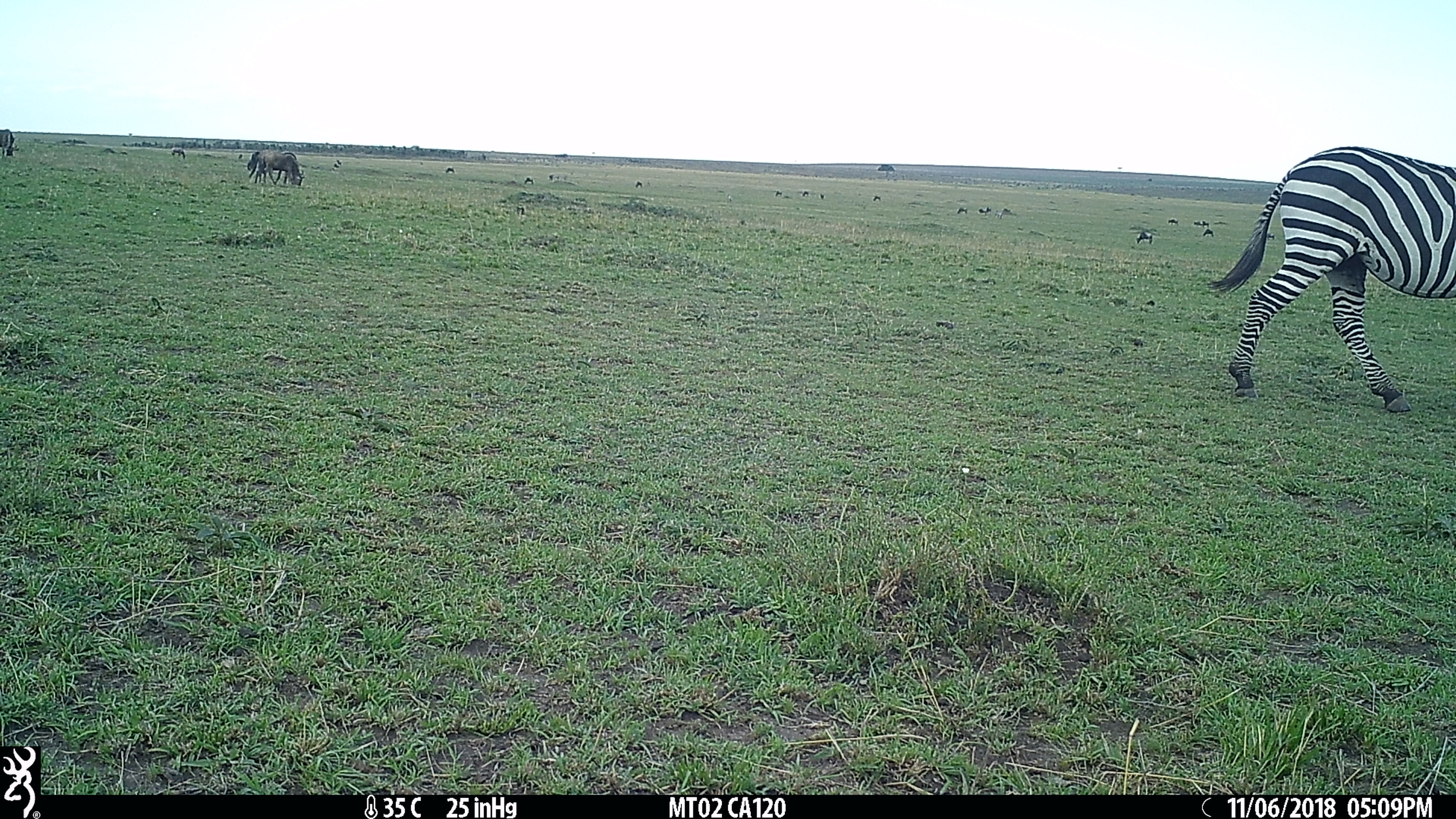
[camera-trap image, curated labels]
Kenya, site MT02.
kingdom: Animalia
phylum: Chordata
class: Mammalia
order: Artiodactyla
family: Bovidae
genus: Connochaetes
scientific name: Connochaetes taurinus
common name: blue wildebeest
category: wildebeest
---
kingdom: Animalia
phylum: Chordata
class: Mammalia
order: Perissodactyla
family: Equidae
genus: Equus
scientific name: Equus quagga burchellii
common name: burchell's zebra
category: zebra